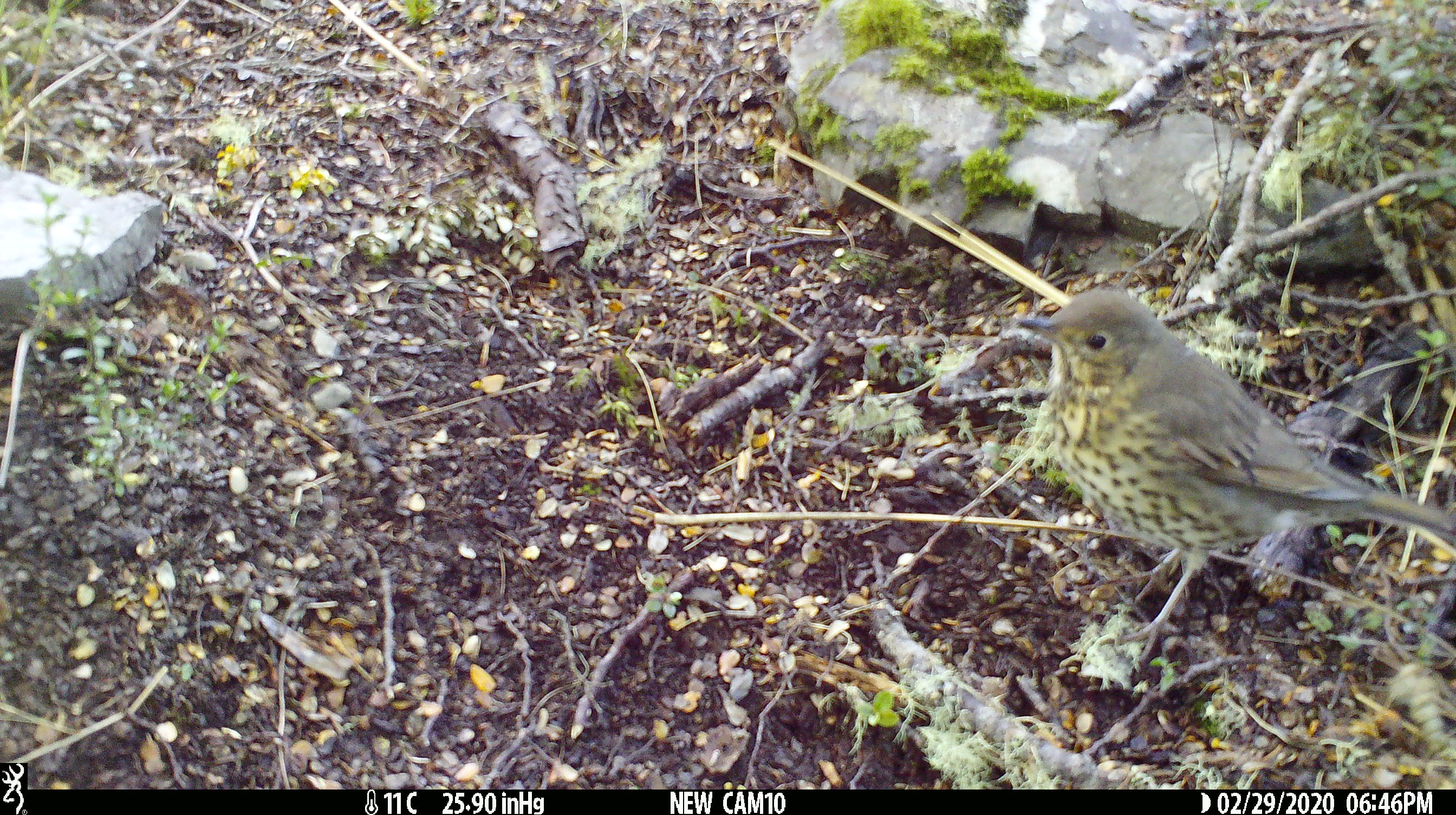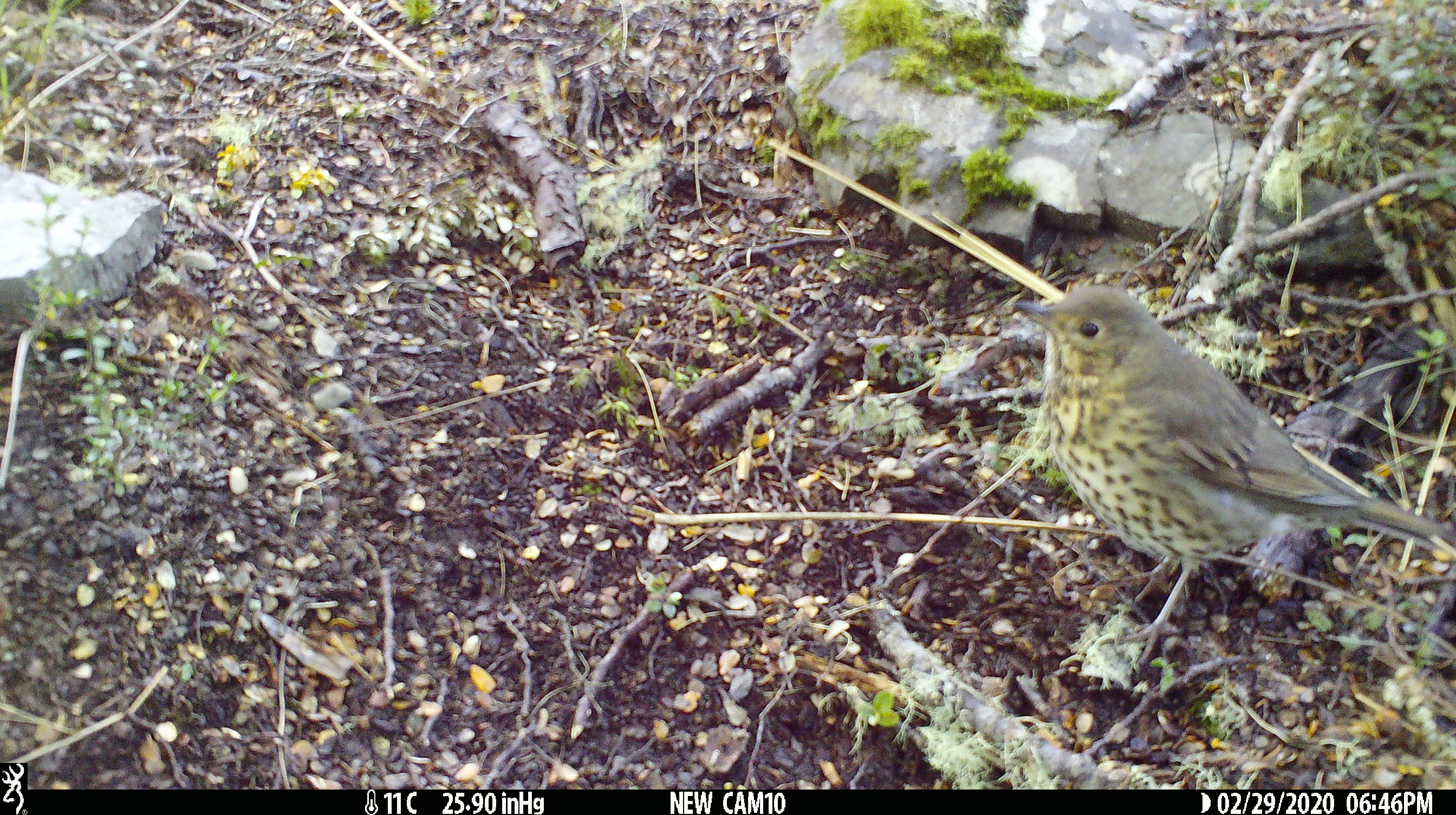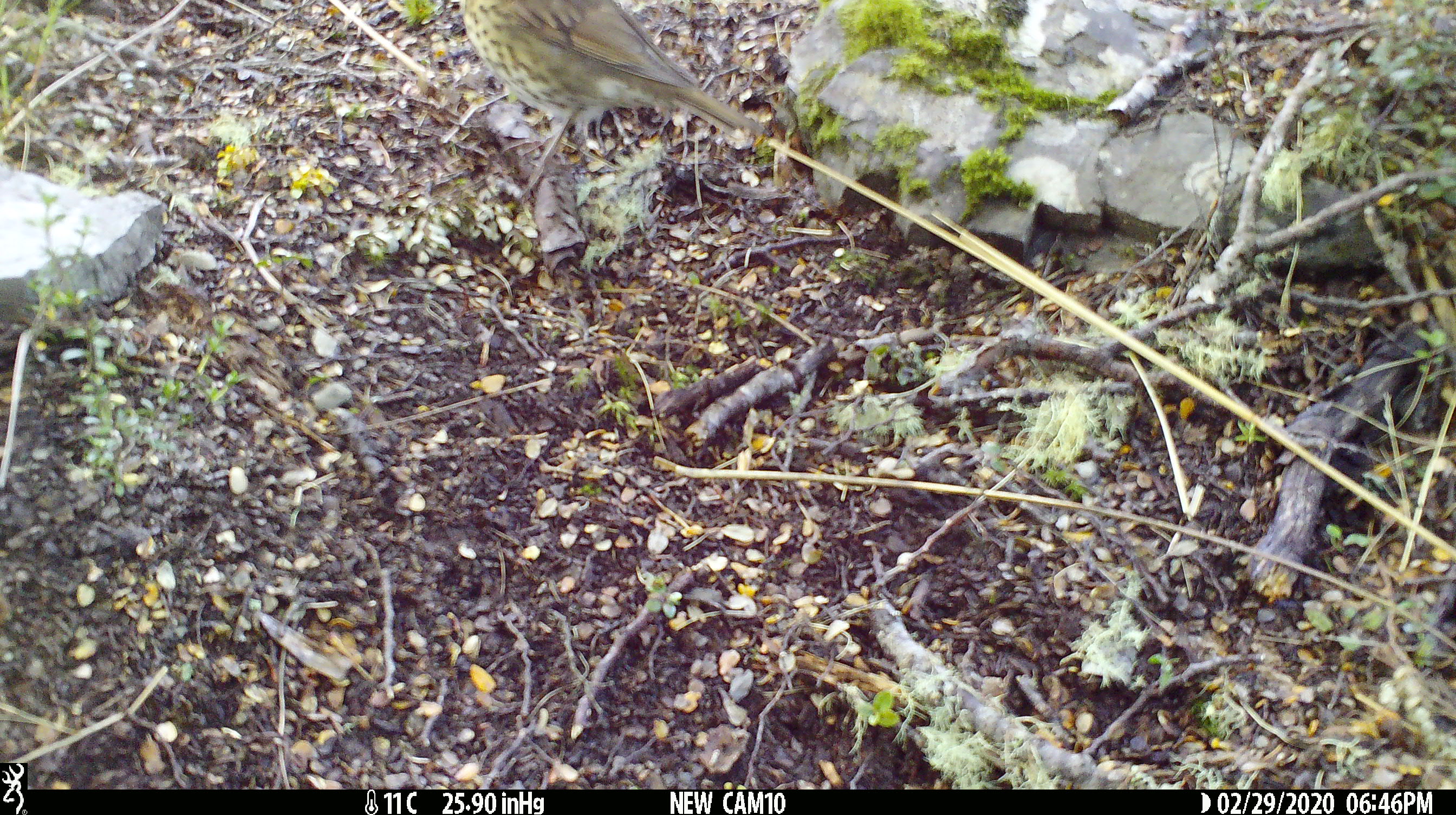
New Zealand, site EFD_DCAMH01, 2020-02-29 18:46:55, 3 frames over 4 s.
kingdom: Animalia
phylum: Chordata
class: Aves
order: Passeriformes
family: Turdidae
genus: Turdus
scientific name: Turdus philomelos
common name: song thrush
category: thrush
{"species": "thrush (song thrush) (Turdus philomelos)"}